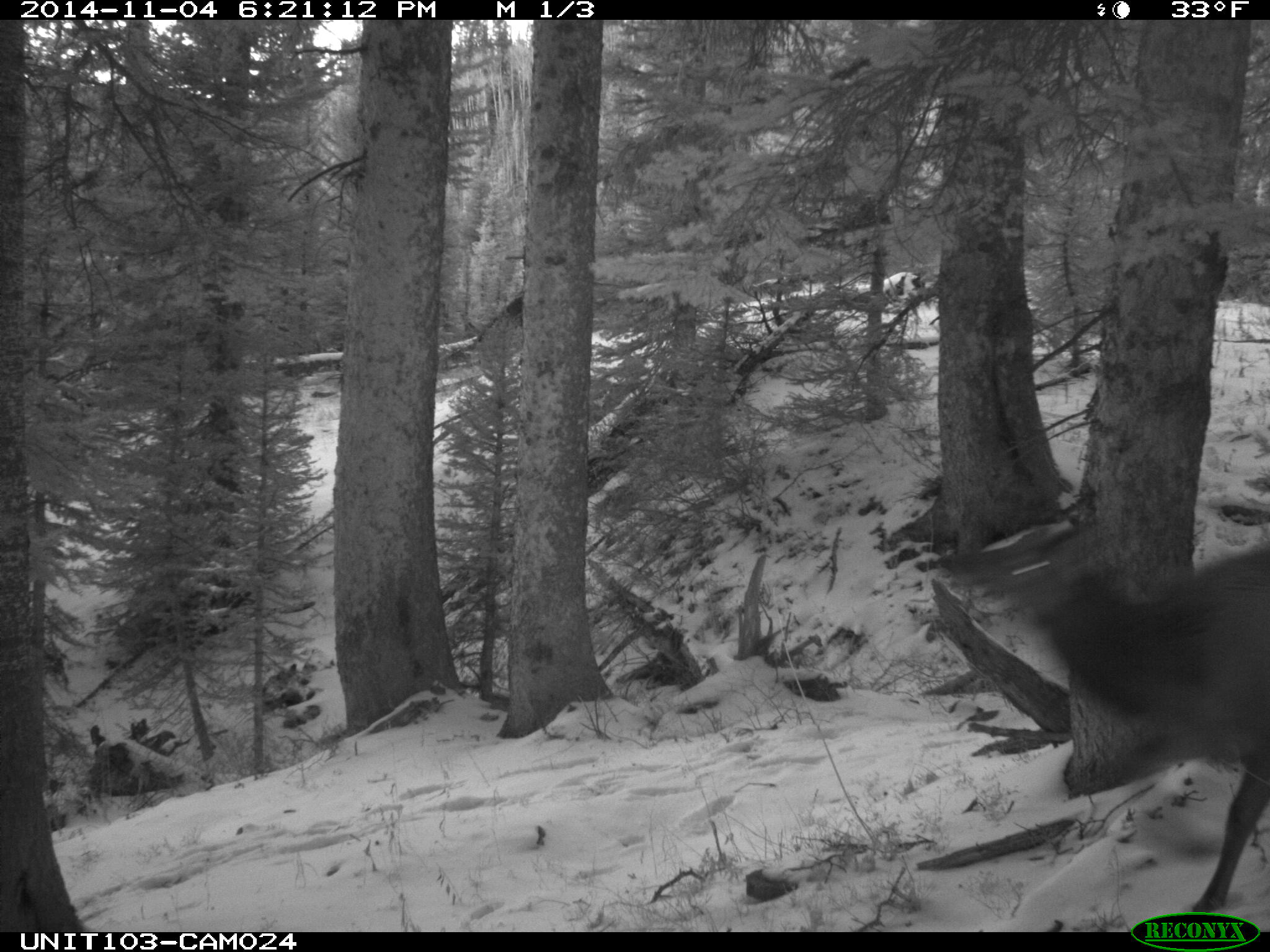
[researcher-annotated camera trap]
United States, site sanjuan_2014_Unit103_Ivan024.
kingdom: Animalia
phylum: Chordata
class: Mammalia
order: Artiodactyla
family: Cervidae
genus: Cervus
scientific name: Cervus elaphus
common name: red deer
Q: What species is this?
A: Cervus elaphus (red deer).